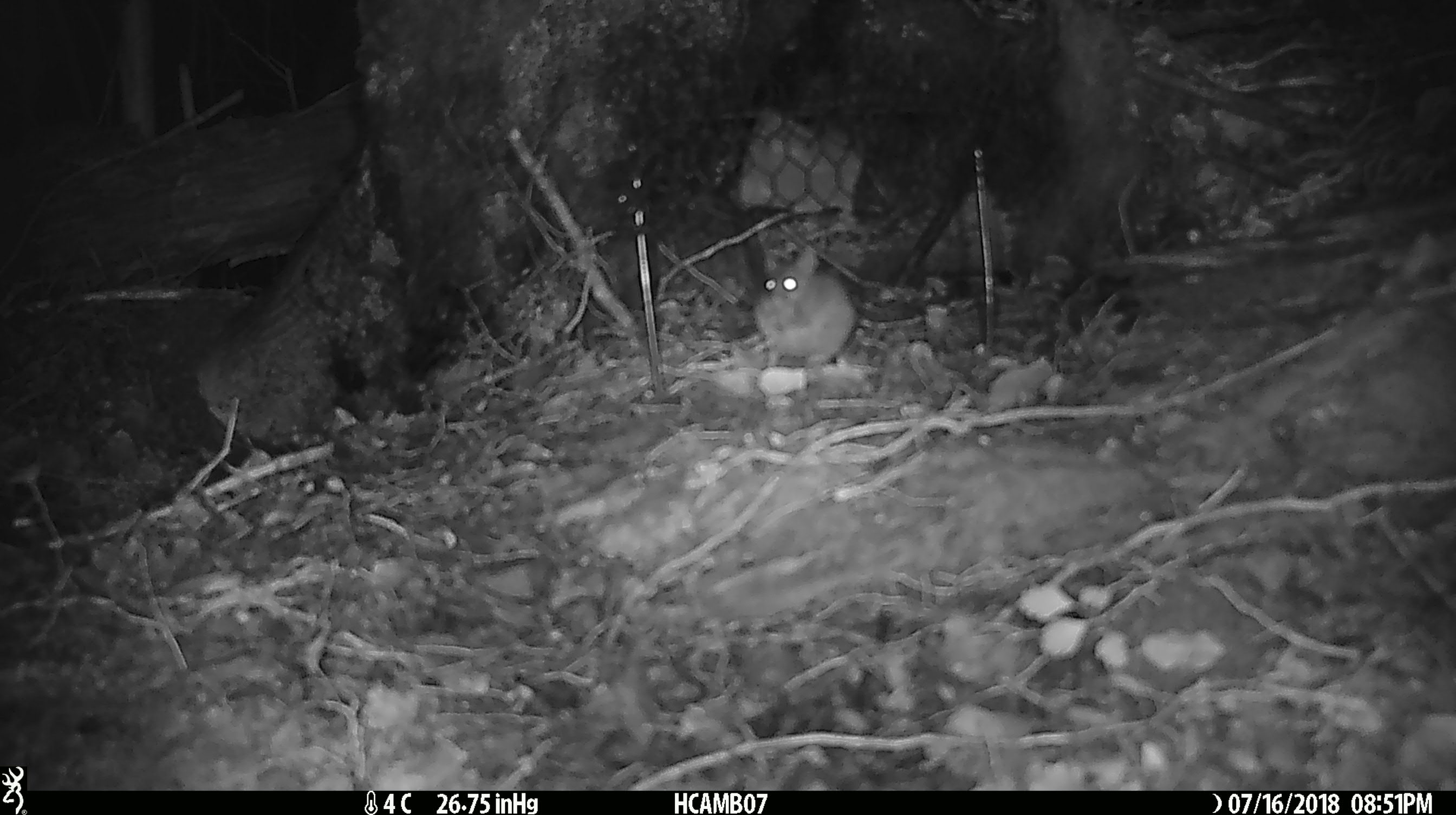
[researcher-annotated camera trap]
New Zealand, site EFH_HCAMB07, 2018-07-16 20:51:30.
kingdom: Animalia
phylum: Chordata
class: Mammalia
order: Rodentia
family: Muridae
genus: Mus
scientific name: Mus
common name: mouse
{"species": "mouse (Mus)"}